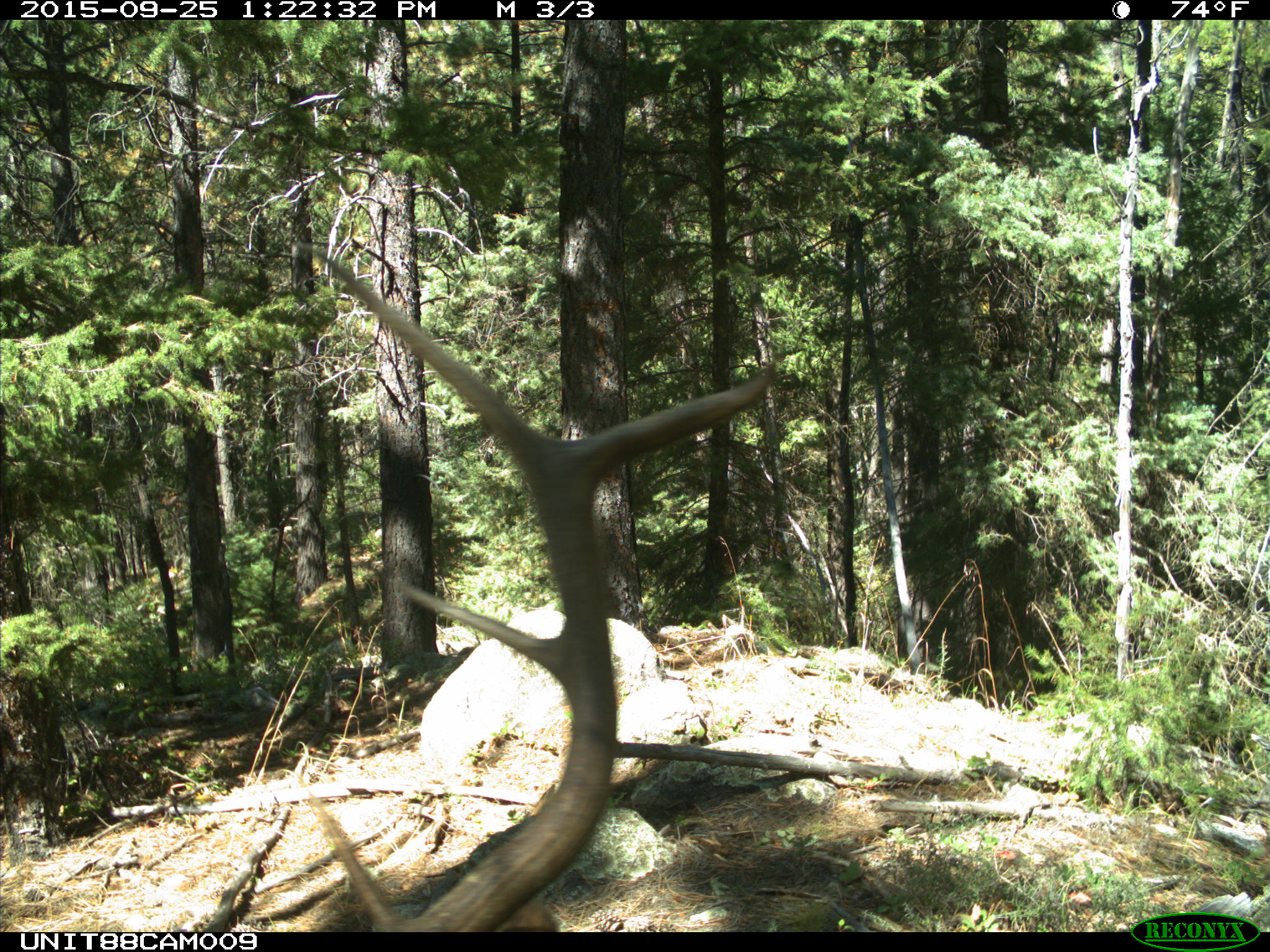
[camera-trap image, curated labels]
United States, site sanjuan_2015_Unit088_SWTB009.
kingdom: Animalia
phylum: Chordata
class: Mammalia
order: Artiodactyla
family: Cervidae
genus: Cervus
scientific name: Cervus elaphus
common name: red deer